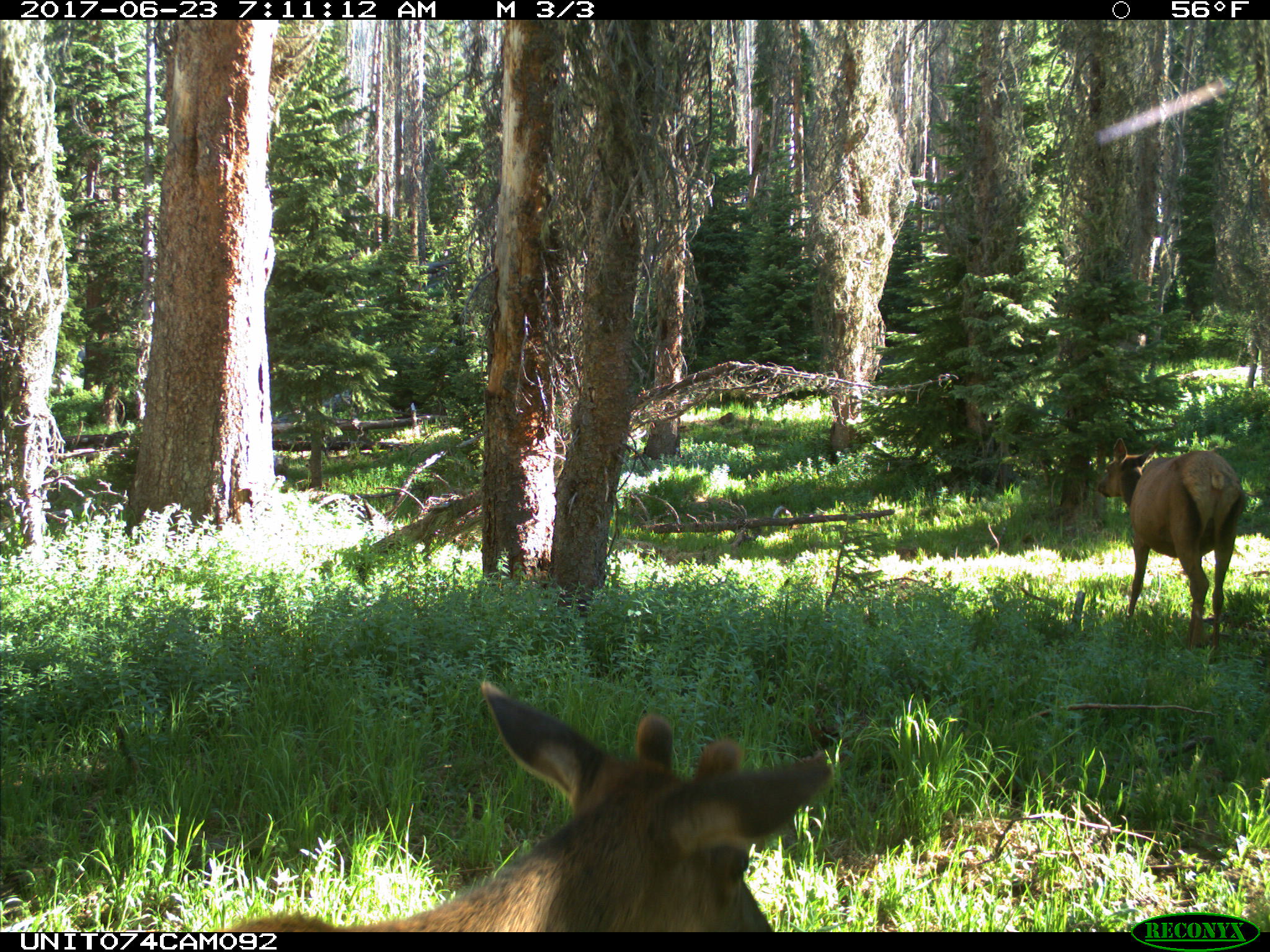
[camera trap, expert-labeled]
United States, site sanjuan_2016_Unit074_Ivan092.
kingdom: Animalia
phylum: Chordata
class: Mammalia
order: Artiodactyla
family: Cervidae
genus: Cervus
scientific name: Cervus elaphus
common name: red deer